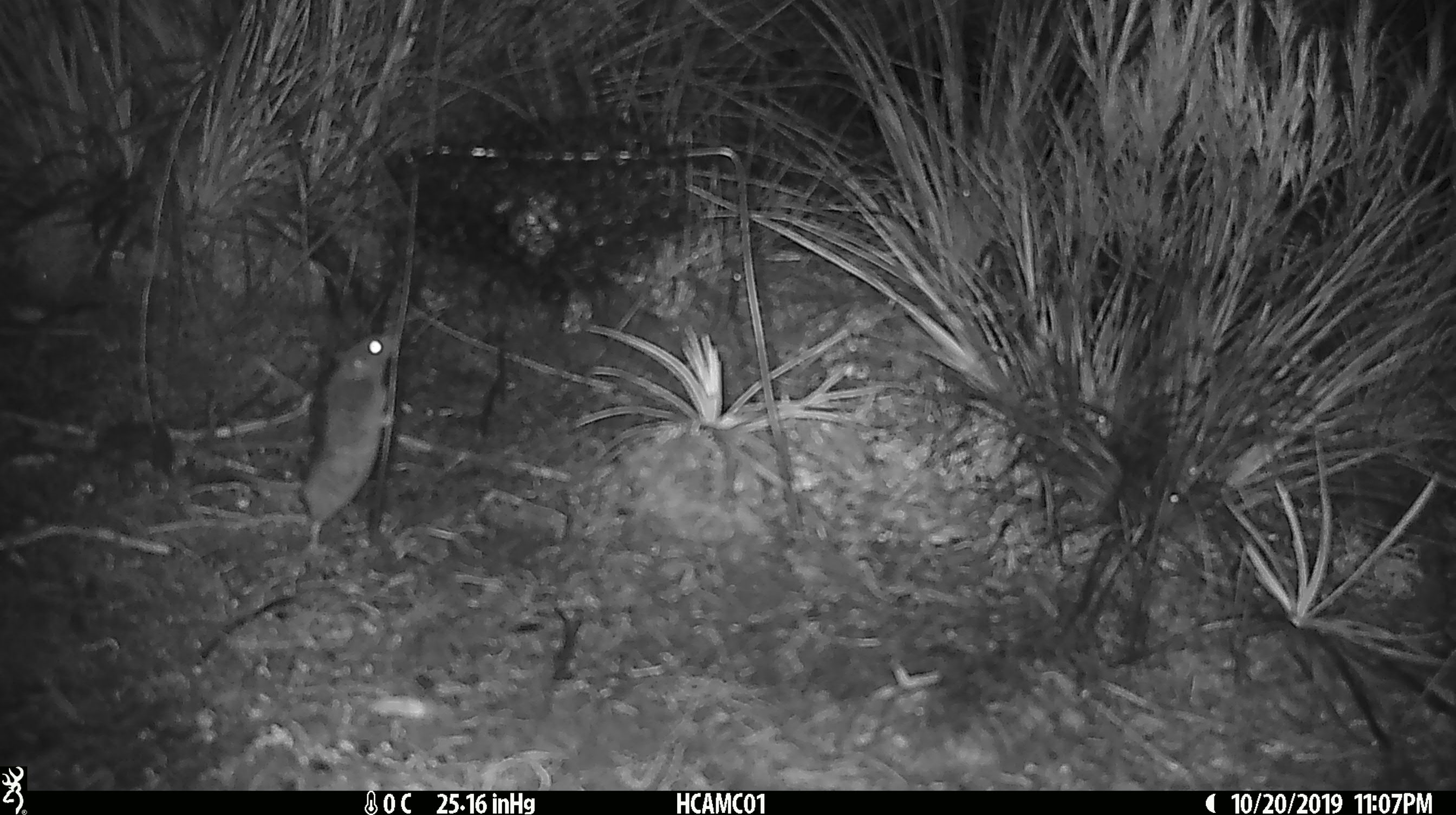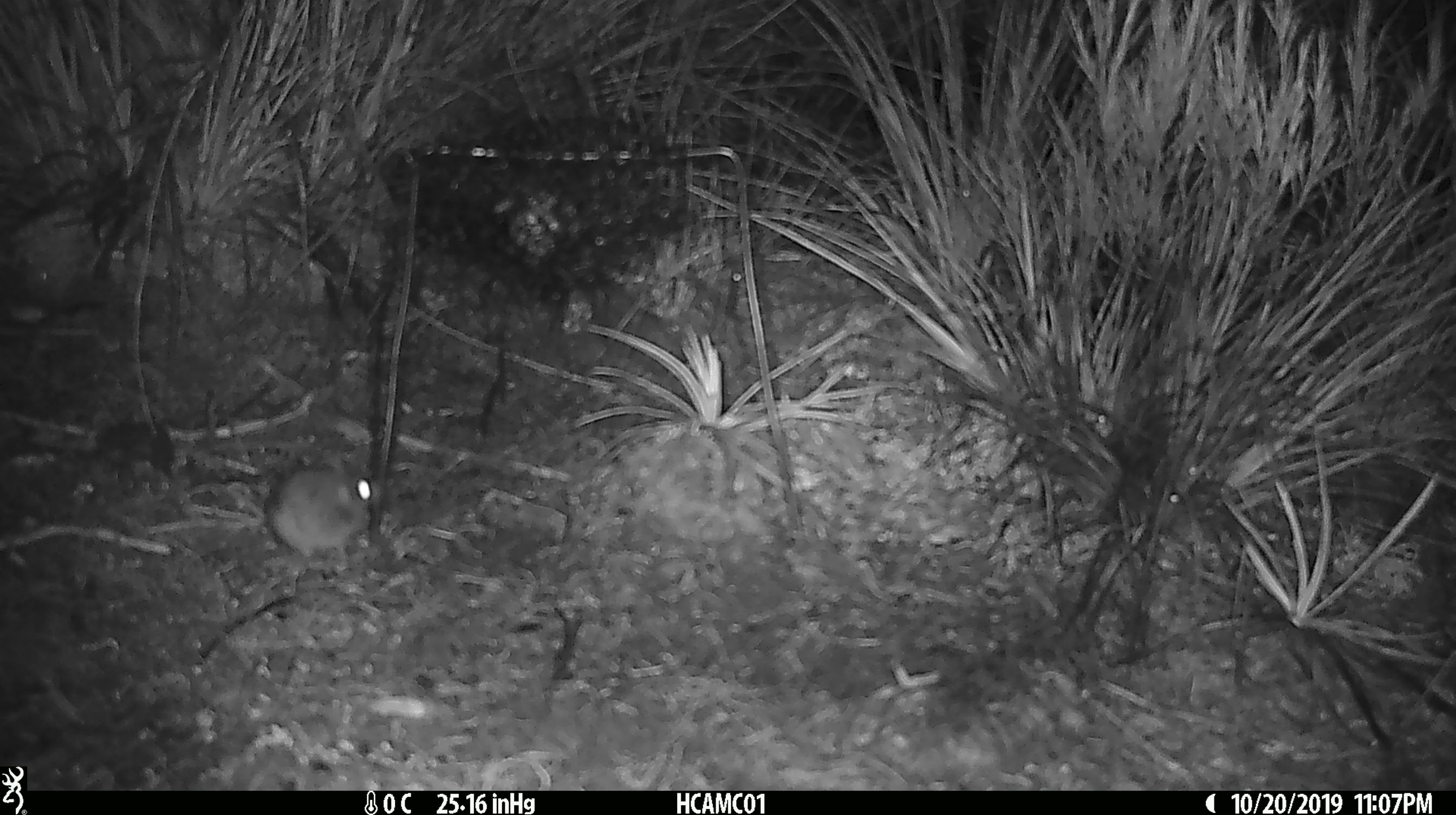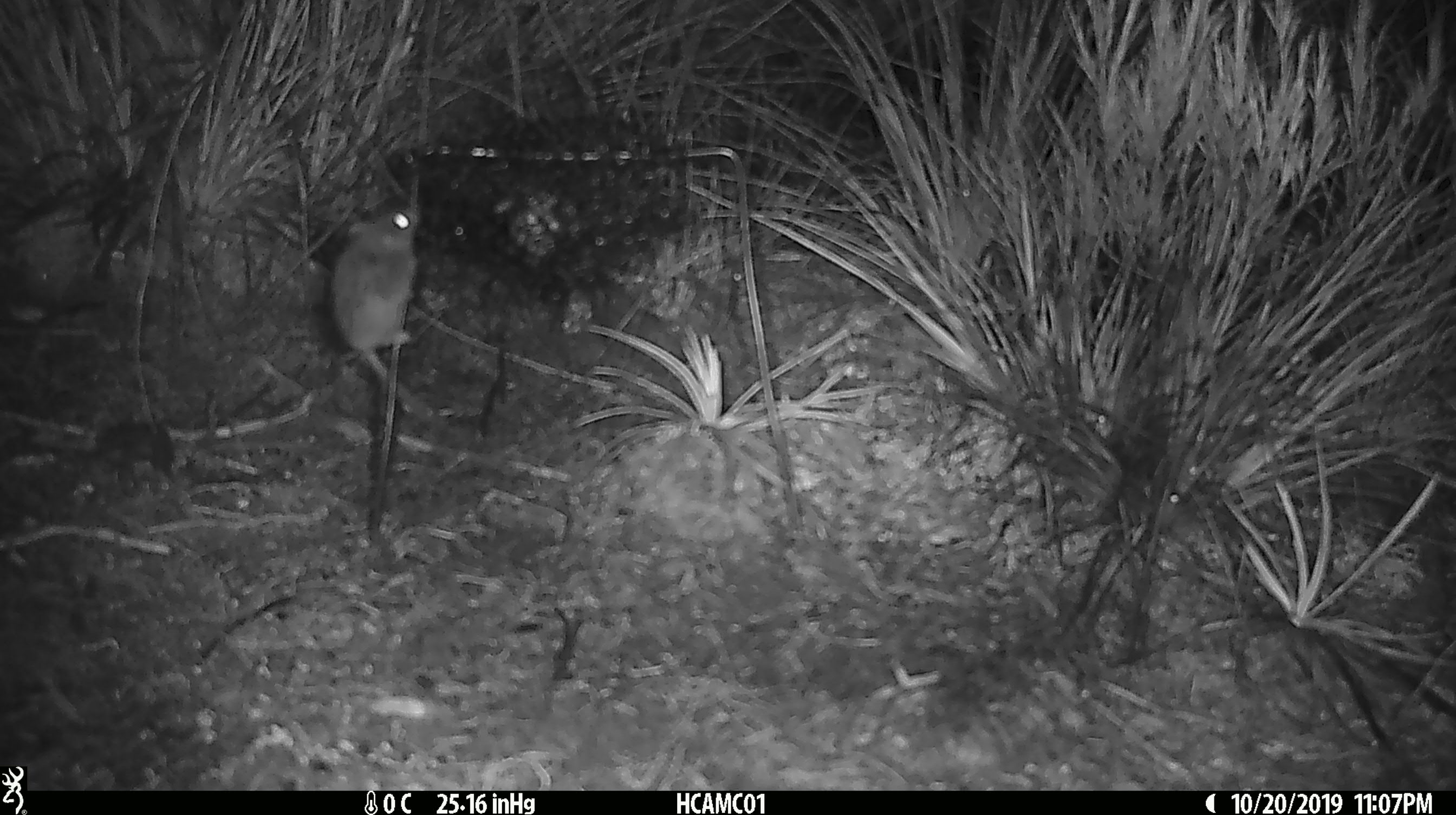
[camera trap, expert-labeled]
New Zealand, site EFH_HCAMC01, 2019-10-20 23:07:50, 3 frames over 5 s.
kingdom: Animalia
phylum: Chordata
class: Mammalia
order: Rodentia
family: Muridae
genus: Mus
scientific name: Mus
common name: mouse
Mouse (Mus).